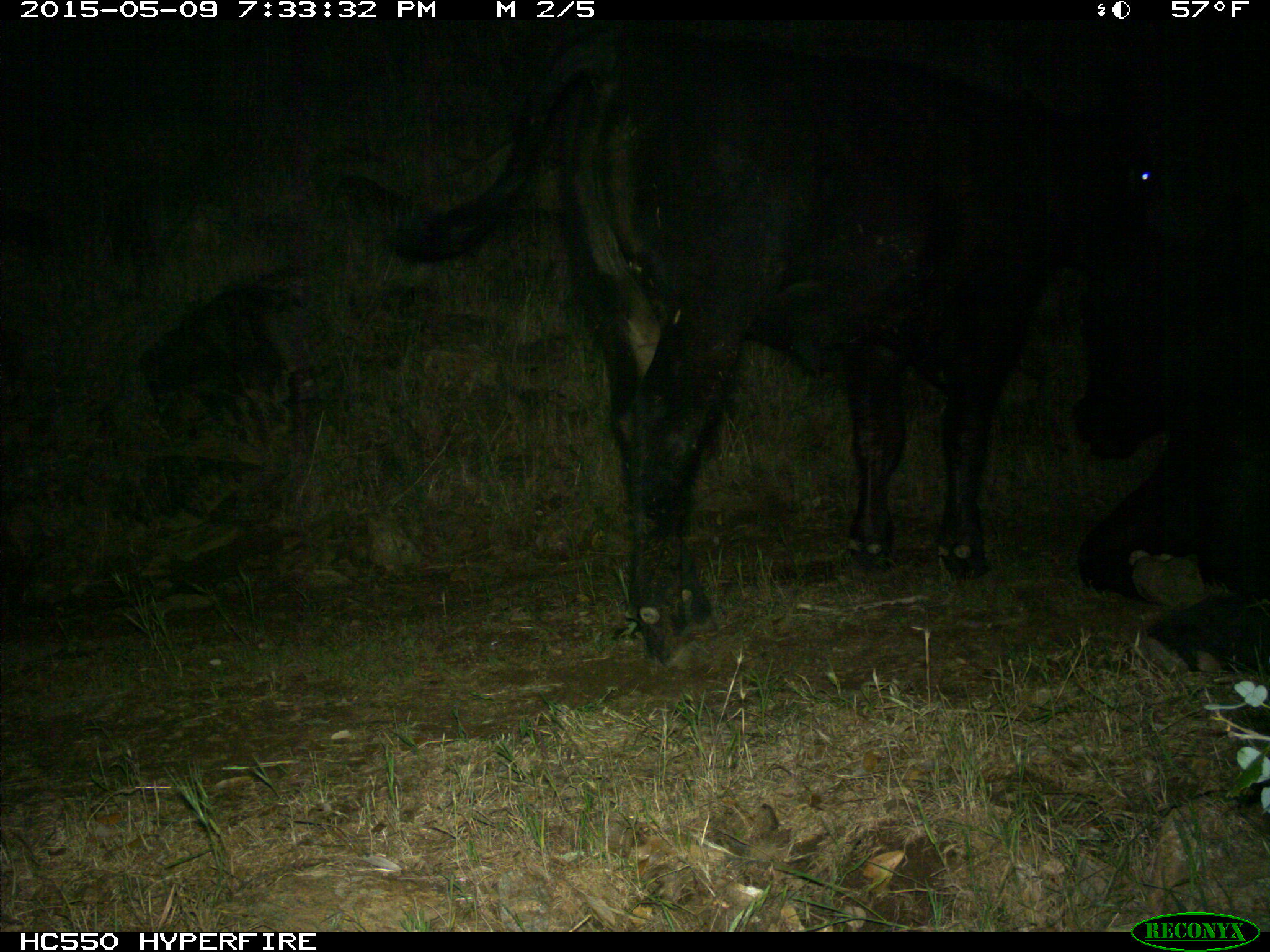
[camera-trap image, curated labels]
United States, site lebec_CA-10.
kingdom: Animalia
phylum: Chordata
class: Mammalia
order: Artiodactyla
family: Bovidae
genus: Bos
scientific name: Bos taurus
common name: domestic cow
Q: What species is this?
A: Bos taurus (domestic cow).